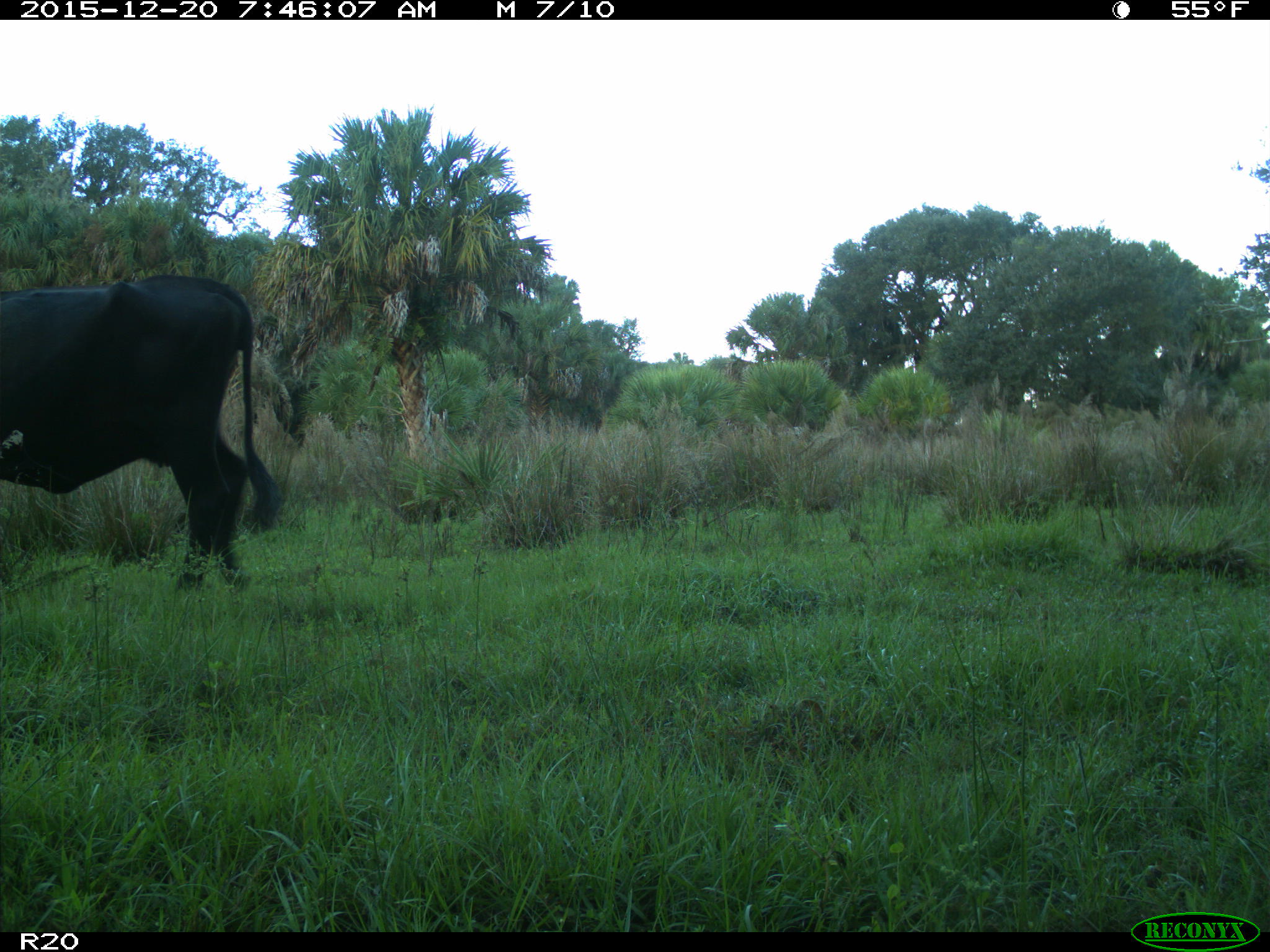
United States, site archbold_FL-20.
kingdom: Animalia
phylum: Chordata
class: Mammalia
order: Artiodactyla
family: Bovidae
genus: Bos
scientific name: Bos taurus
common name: domestic cow